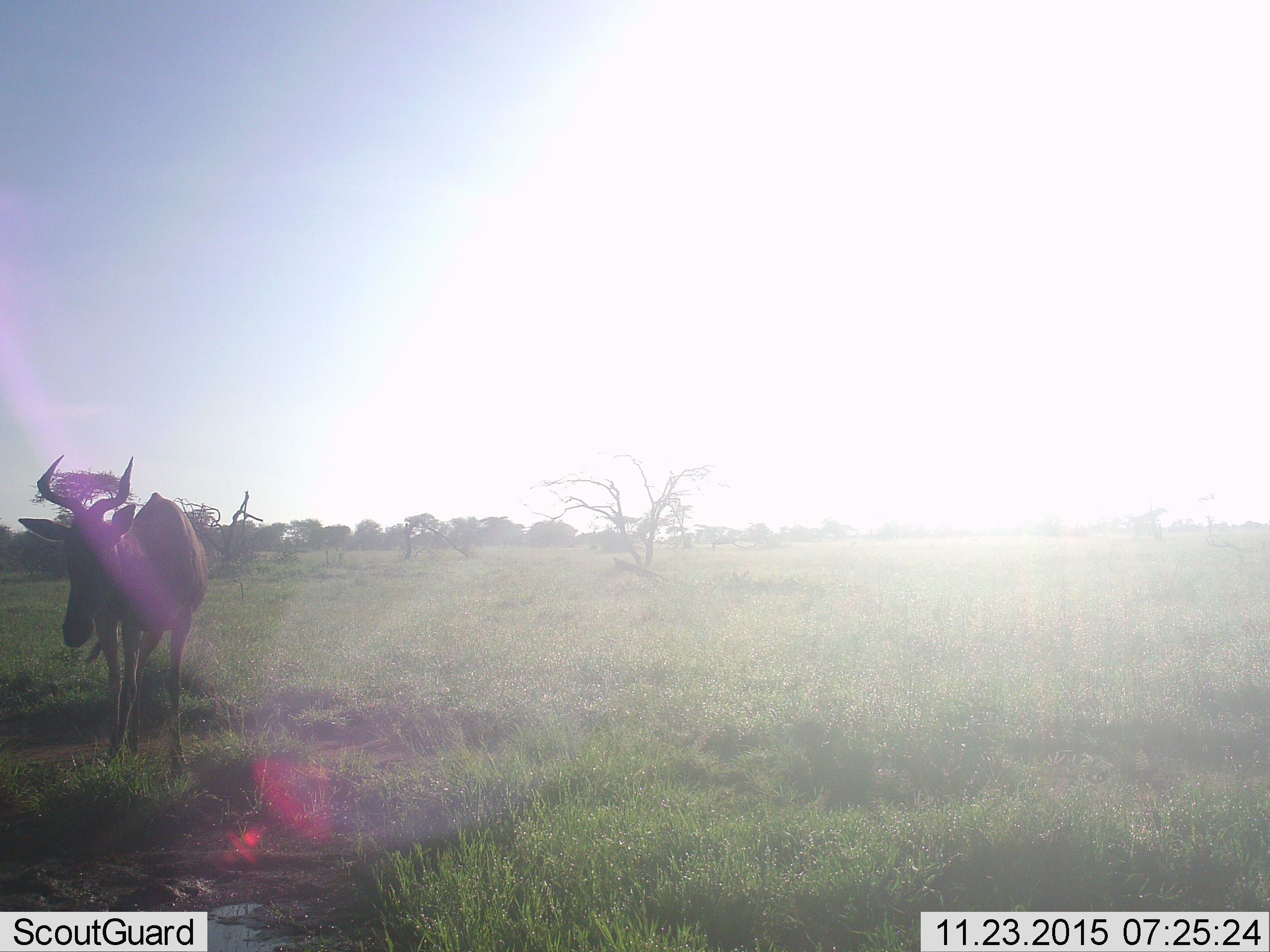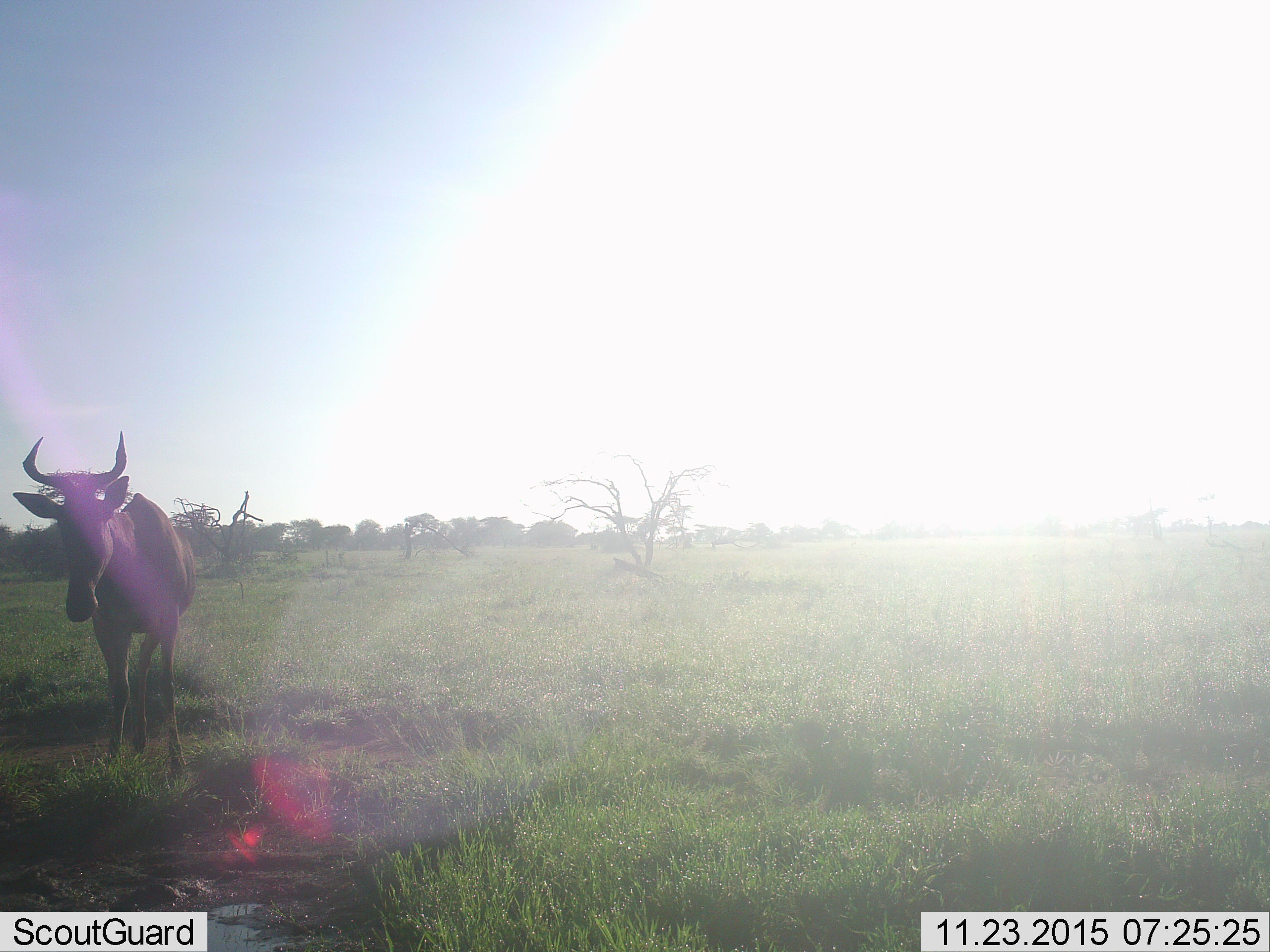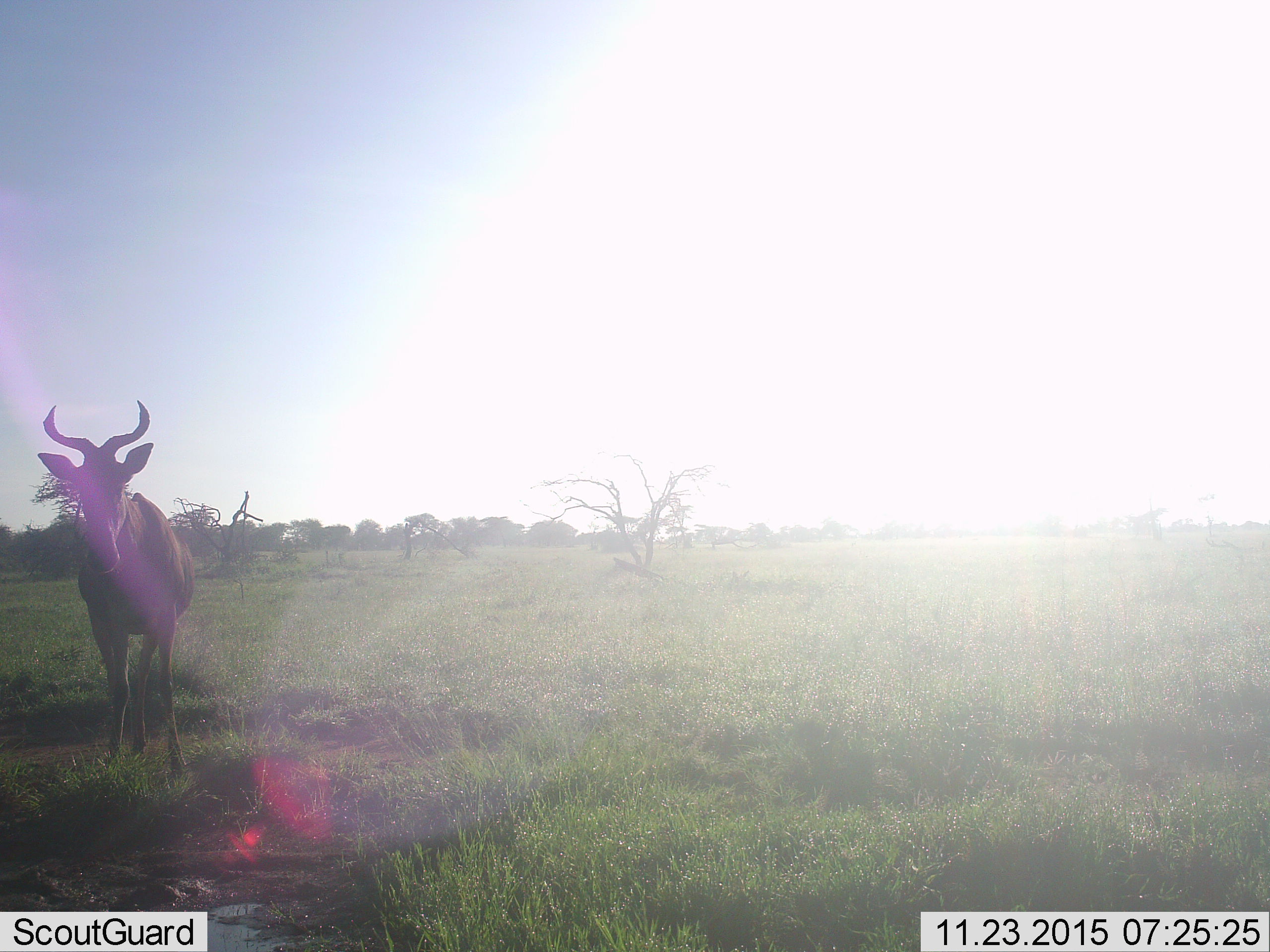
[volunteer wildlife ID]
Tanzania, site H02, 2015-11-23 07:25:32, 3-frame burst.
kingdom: Animalia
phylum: Chordata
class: Mammalia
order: Artiodactyla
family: Bovidae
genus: Alcelaphus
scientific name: Alcelaphus buselaphus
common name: hartebeest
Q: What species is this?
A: Hartebeest (Alcelaphus buselaphus).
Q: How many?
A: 1.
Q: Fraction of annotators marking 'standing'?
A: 100%.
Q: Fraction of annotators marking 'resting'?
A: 0%.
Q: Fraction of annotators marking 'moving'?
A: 0%.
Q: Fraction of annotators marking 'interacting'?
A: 0%.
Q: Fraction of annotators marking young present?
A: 0%.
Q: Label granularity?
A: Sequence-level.